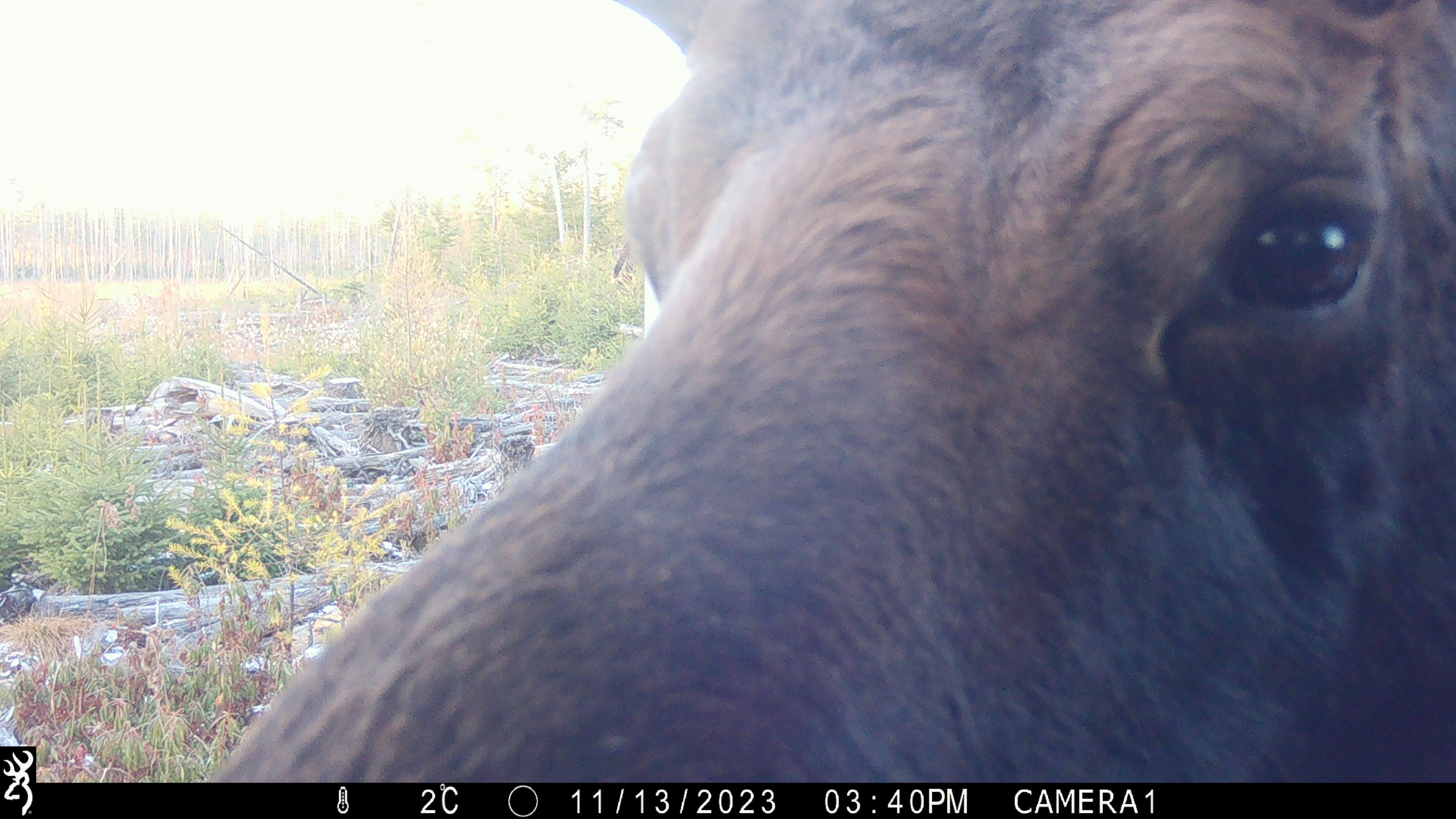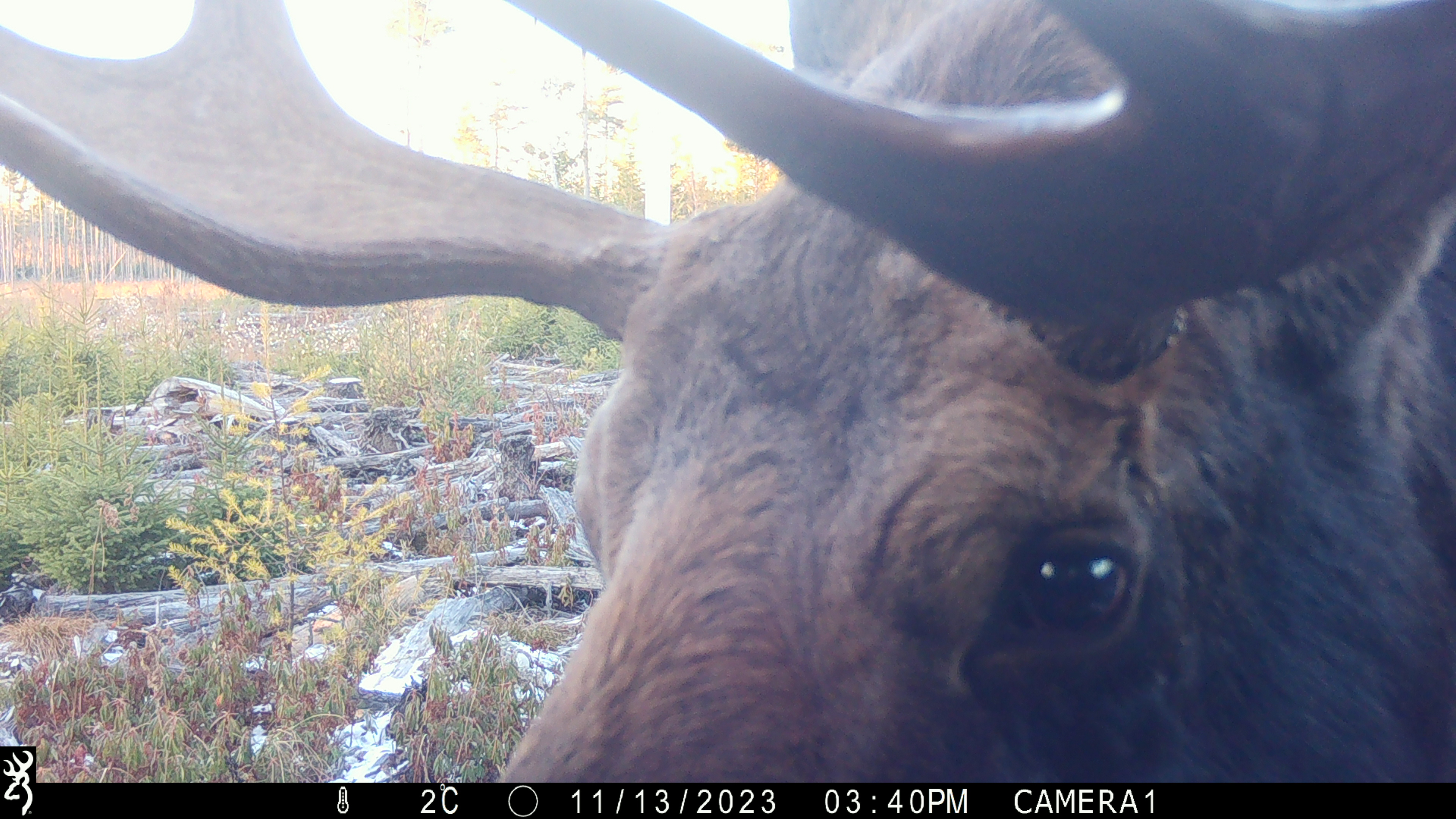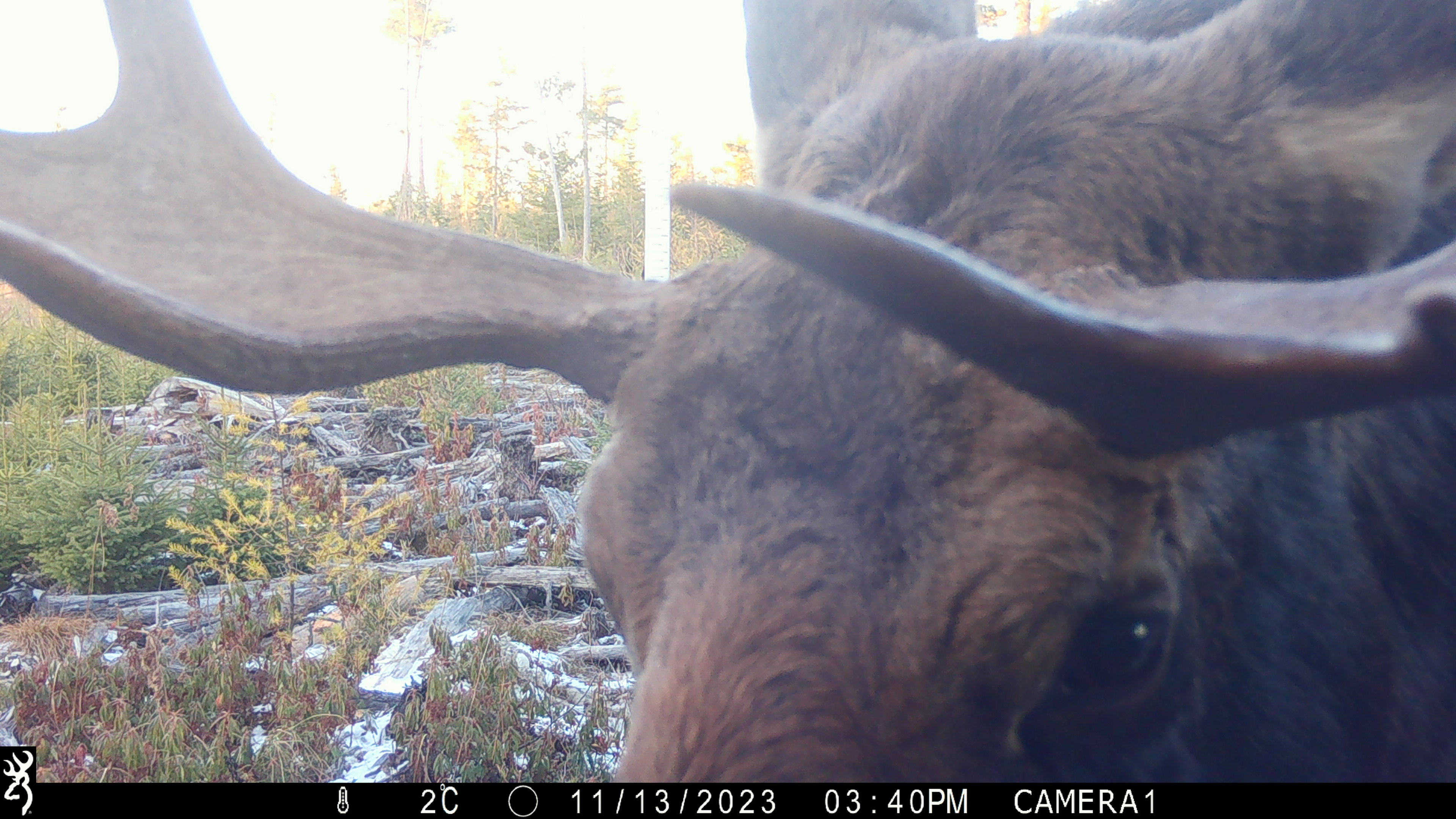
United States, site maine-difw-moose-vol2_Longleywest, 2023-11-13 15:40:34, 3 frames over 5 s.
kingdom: Animalia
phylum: Chordata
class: Mammalia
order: Artiodactyla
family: Cervidae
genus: Alces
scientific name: Alces alces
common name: moose